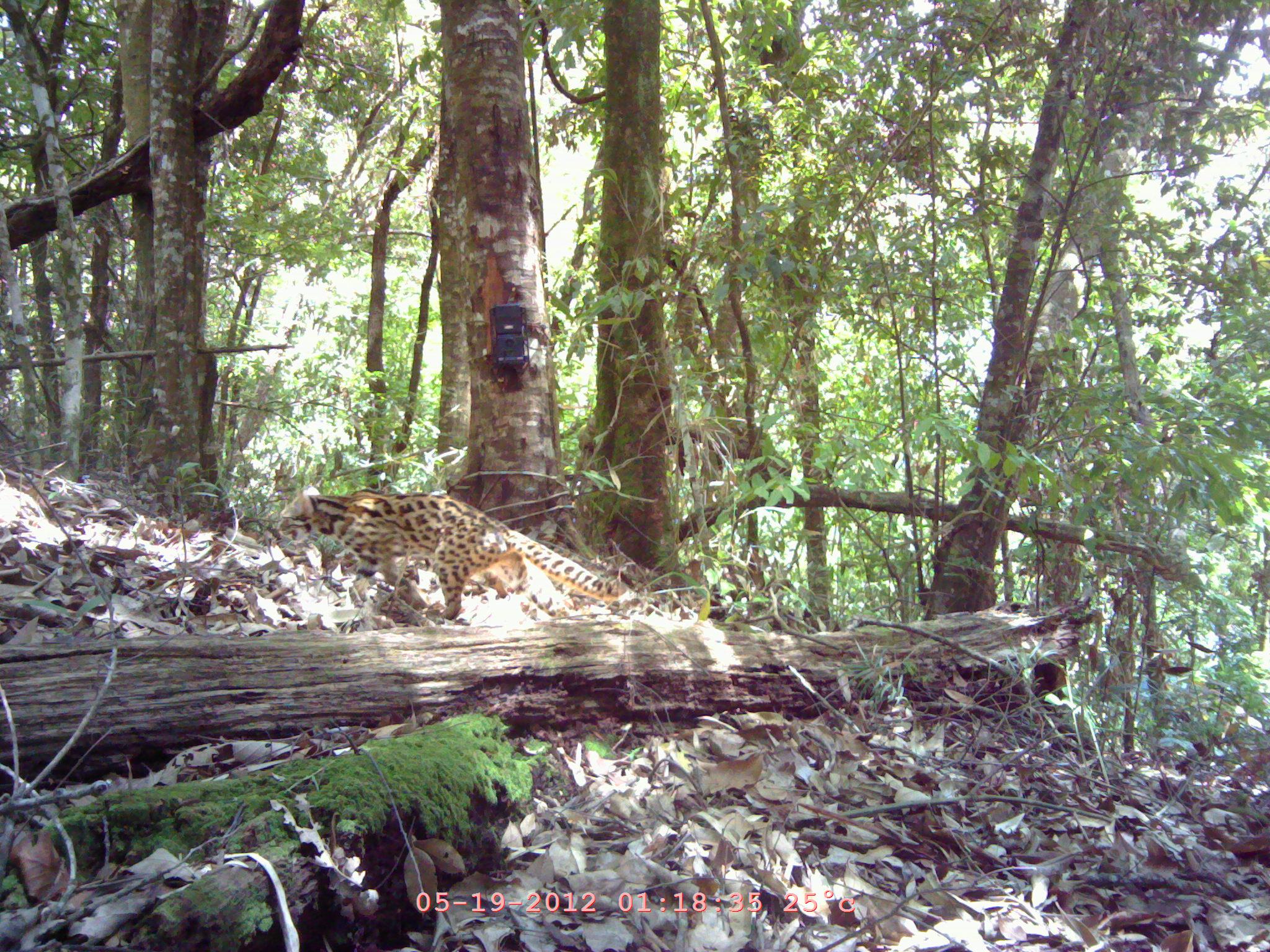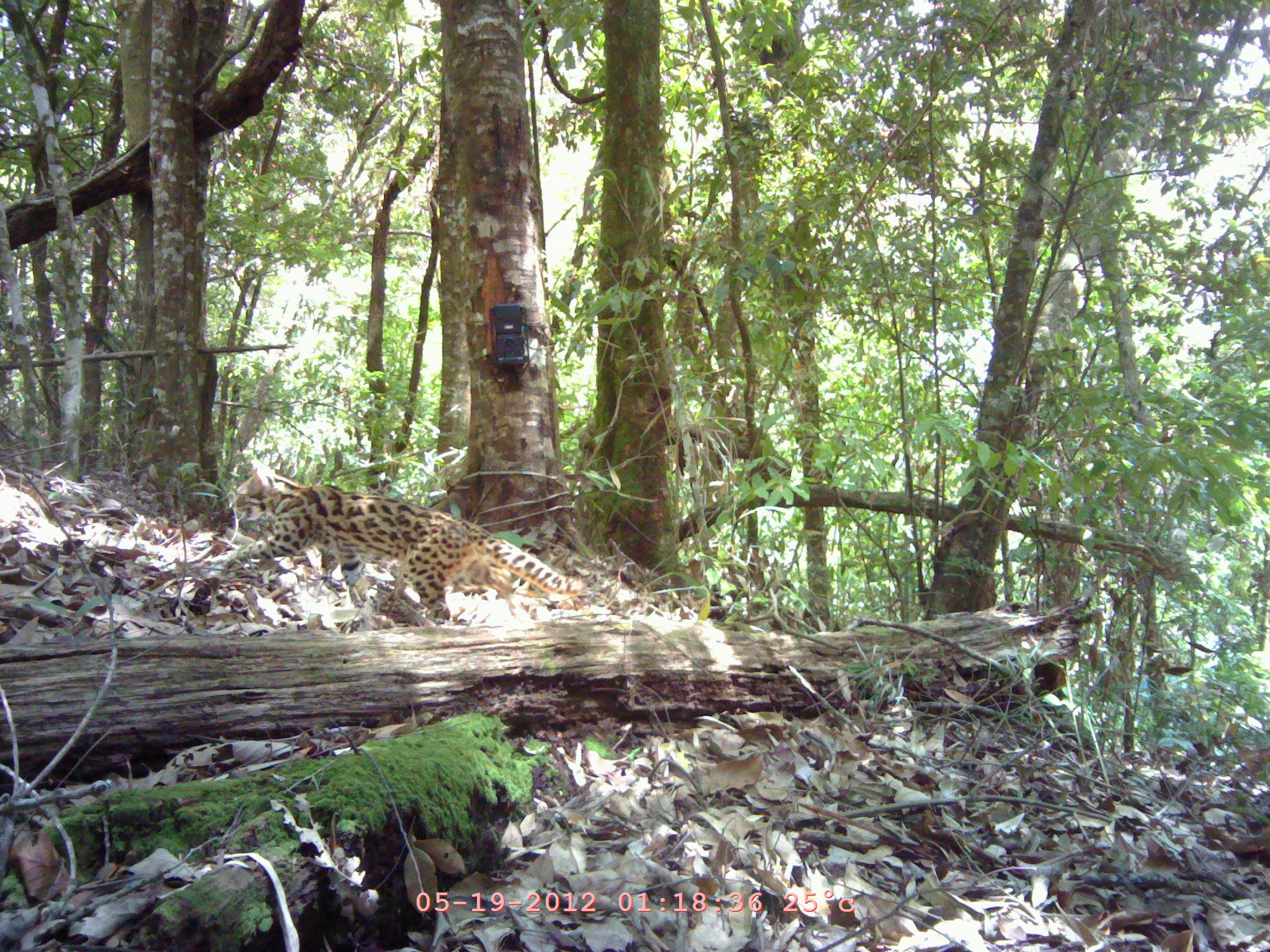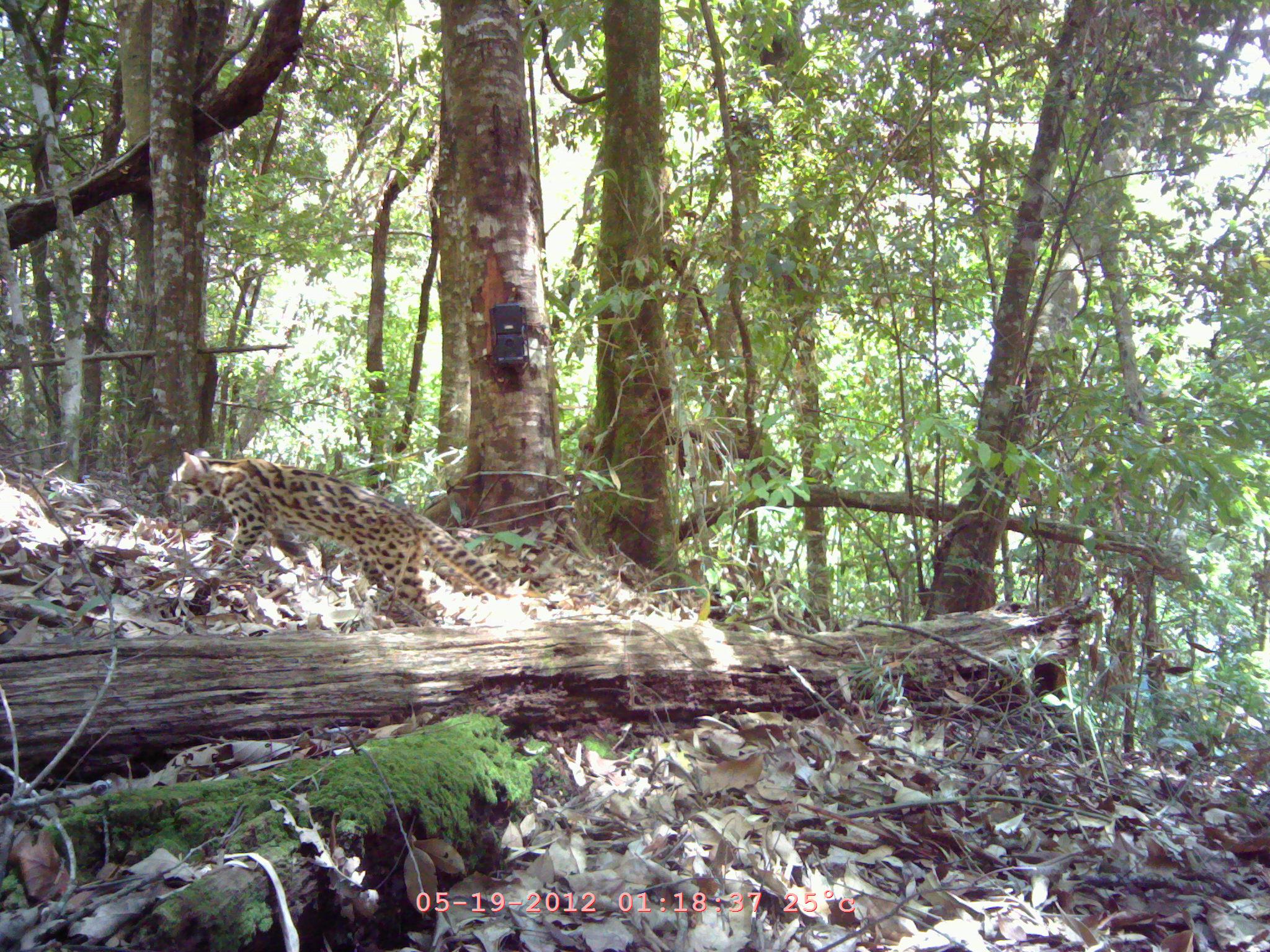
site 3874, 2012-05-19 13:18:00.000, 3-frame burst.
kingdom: Animalia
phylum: Chordata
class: Mammalia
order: Carnivora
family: Felidae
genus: Prionailurus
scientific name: Prionailurus bengalensis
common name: mainland leopard cat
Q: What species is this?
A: Prionailurus bengalensis (mainland leopard cat).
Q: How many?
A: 1.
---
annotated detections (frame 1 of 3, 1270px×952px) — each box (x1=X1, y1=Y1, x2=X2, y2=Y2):
prionailurus bengalensis: (x1=276, y1=488, x2=626, y2=619)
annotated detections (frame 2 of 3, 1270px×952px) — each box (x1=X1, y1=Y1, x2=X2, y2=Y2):
prionailurus bengalensis: (x1=219, y1=460, x2=590, y2=625)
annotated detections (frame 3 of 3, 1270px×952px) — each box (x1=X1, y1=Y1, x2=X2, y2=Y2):
prionailurus bengalensis: (x1=165, y1=448, x2=516, y2=629)